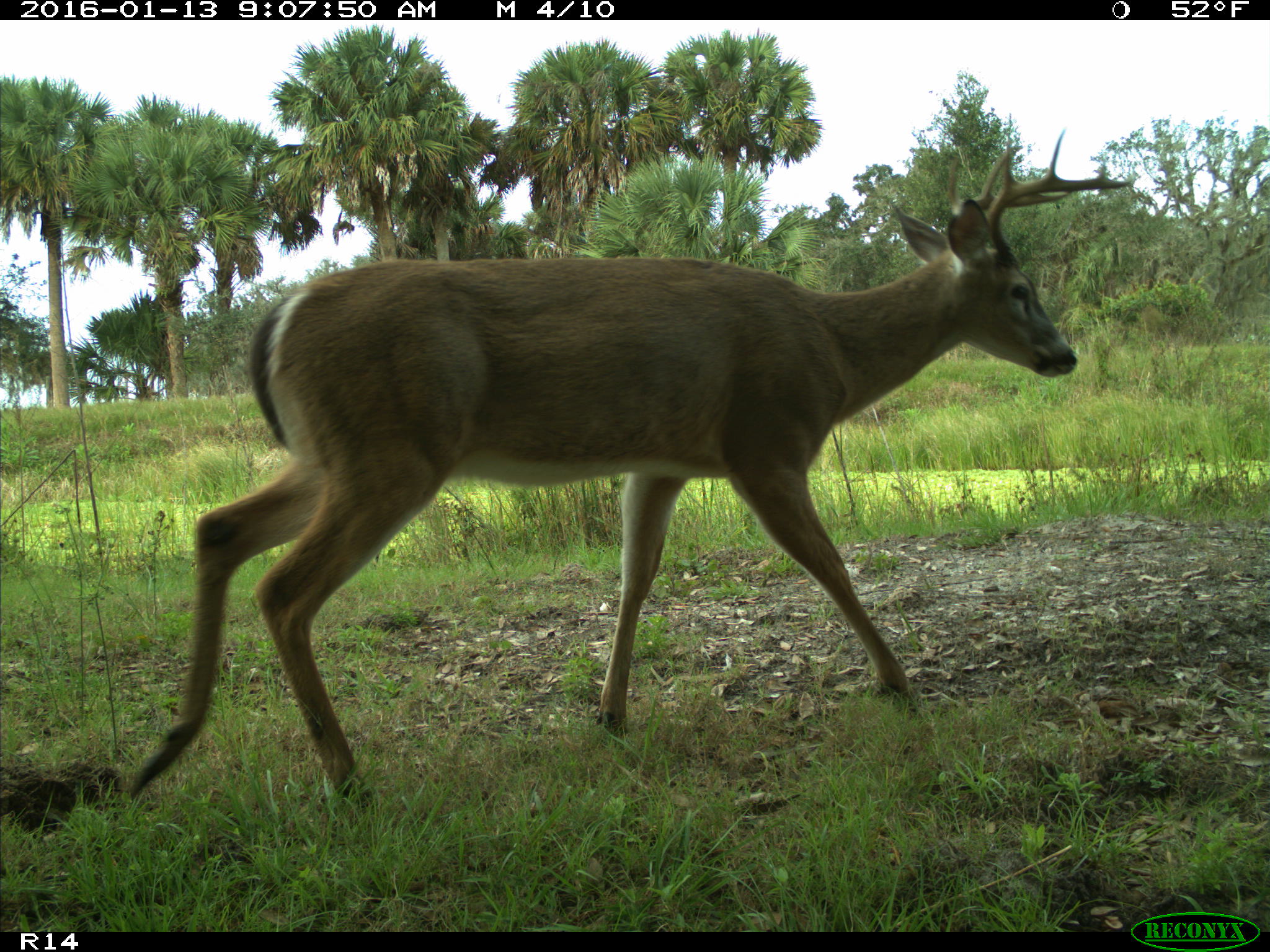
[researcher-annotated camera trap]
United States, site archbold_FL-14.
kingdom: Animalia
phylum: Chordata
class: Mammalia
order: Artiodactyla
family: Cervidae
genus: Odocoileus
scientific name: Odocoileus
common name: deer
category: unidentified deer